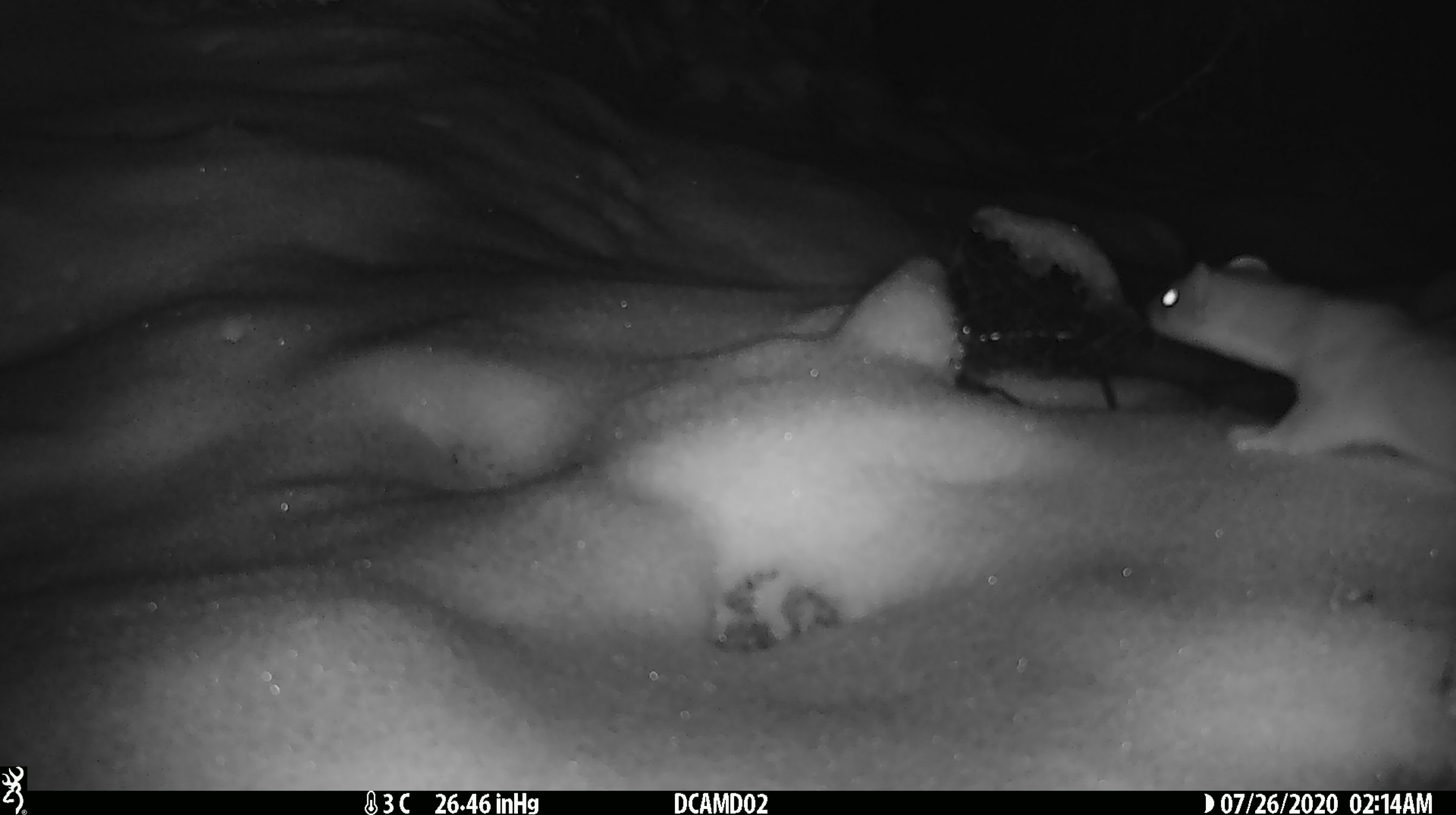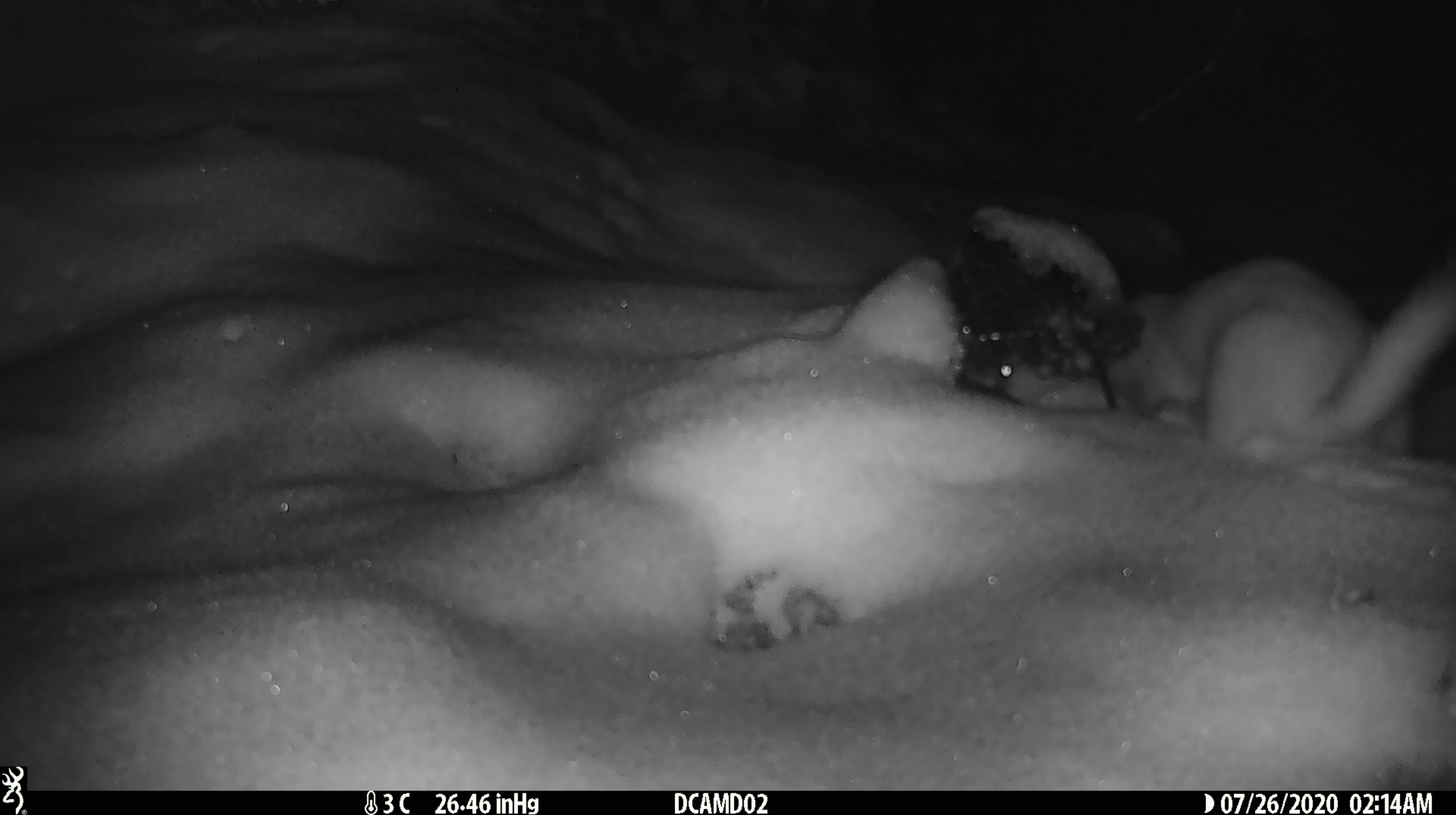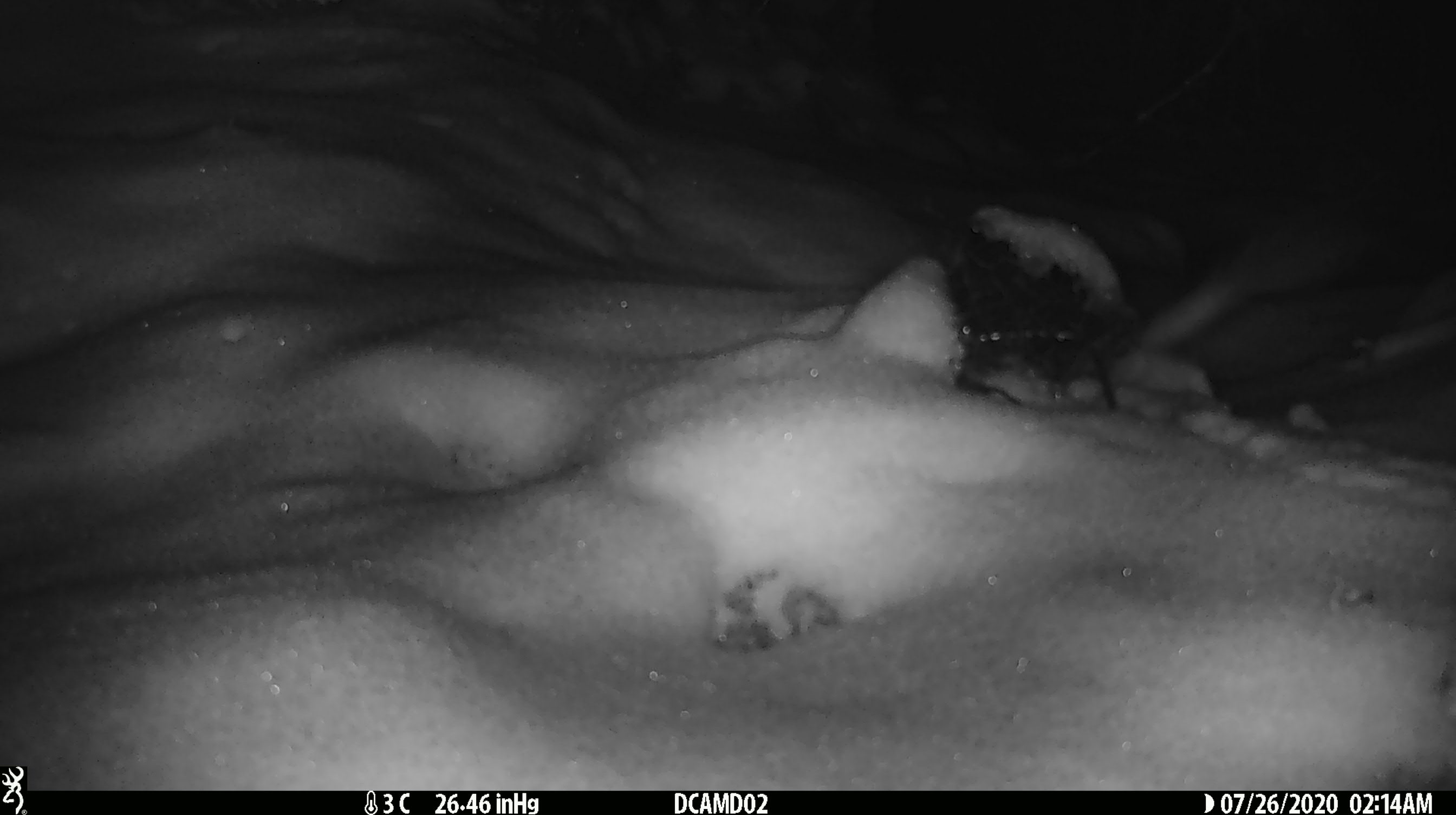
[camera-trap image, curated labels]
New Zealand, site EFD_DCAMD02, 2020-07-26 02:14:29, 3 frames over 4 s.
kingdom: Animalia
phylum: Chordata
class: Mammalia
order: Carnivora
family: Mustelidae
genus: Mustela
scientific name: Mustela erminea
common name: stoat